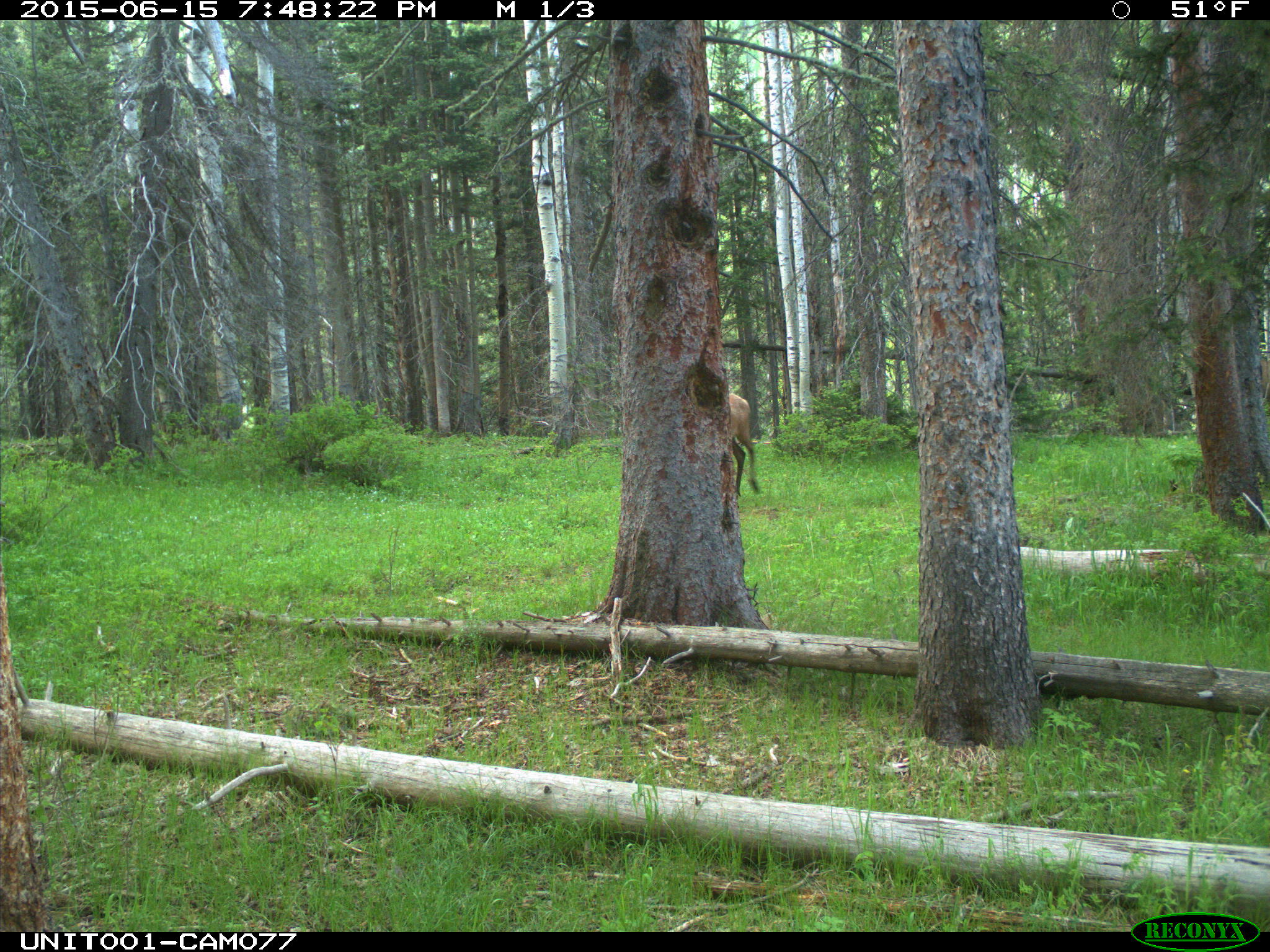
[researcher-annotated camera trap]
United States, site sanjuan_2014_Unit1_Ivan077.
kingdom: Animalia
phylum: Chordata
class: Mammalia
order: Artiodactyla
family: Cervidae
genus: Cervus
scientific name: Cervus elaphus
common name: red deer